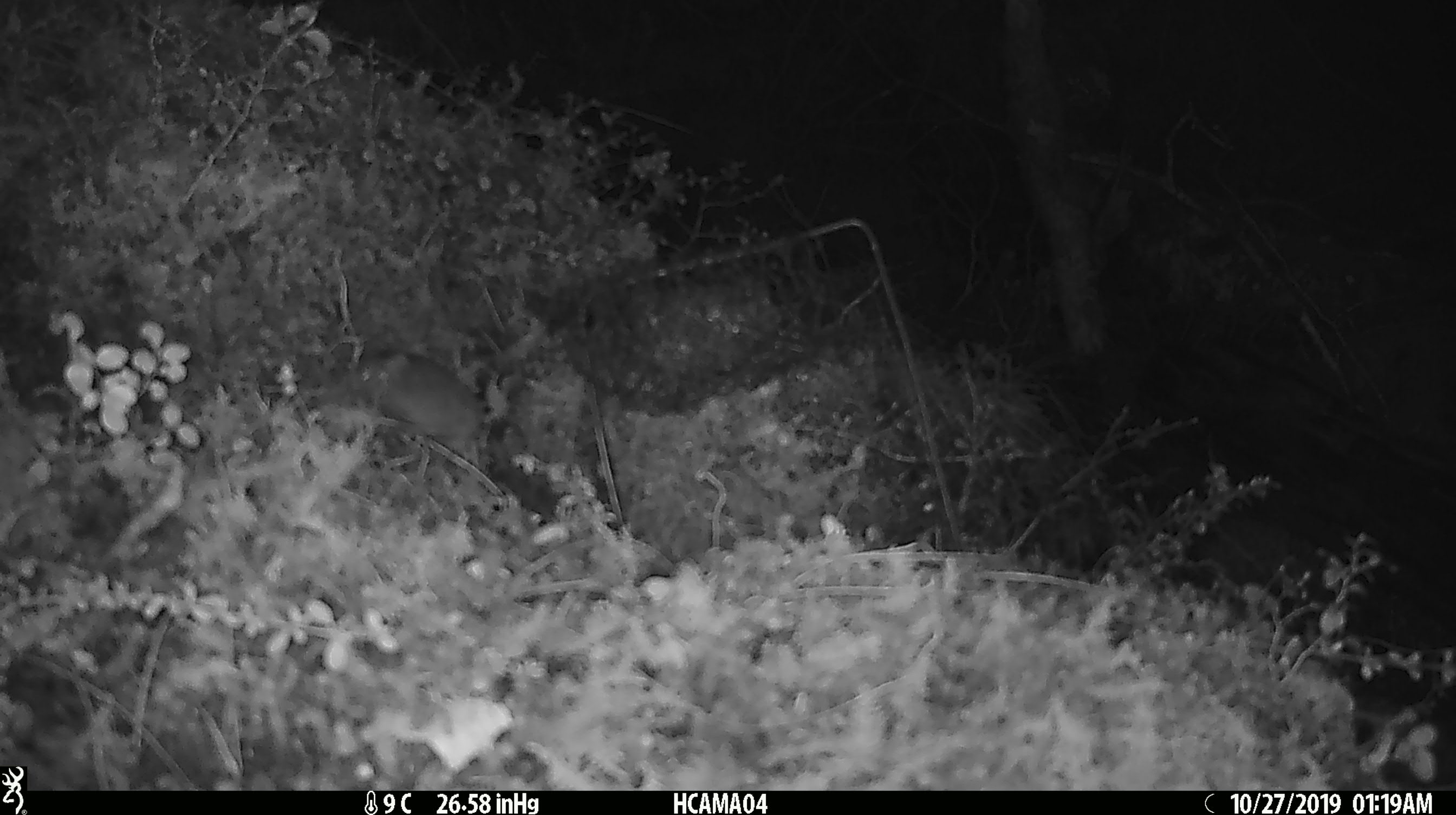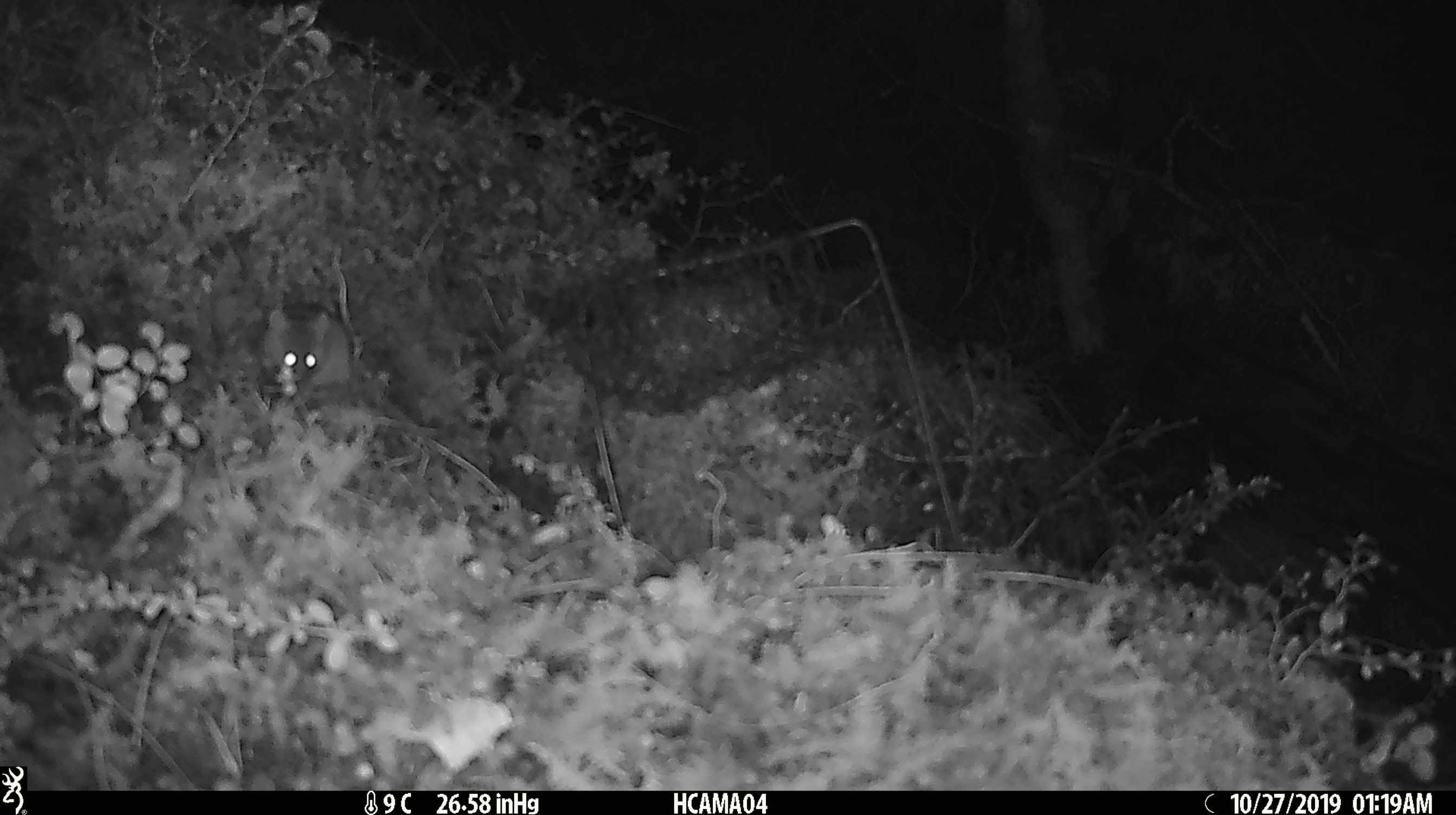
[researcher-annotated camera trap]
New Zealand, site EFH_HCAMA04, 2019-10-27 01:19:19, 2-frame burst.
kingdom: Animalia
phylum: Chordata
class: Mammalia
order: Rodentia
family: Muridae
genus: Mus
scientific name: Mus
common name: mouse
Mouse (Mus).